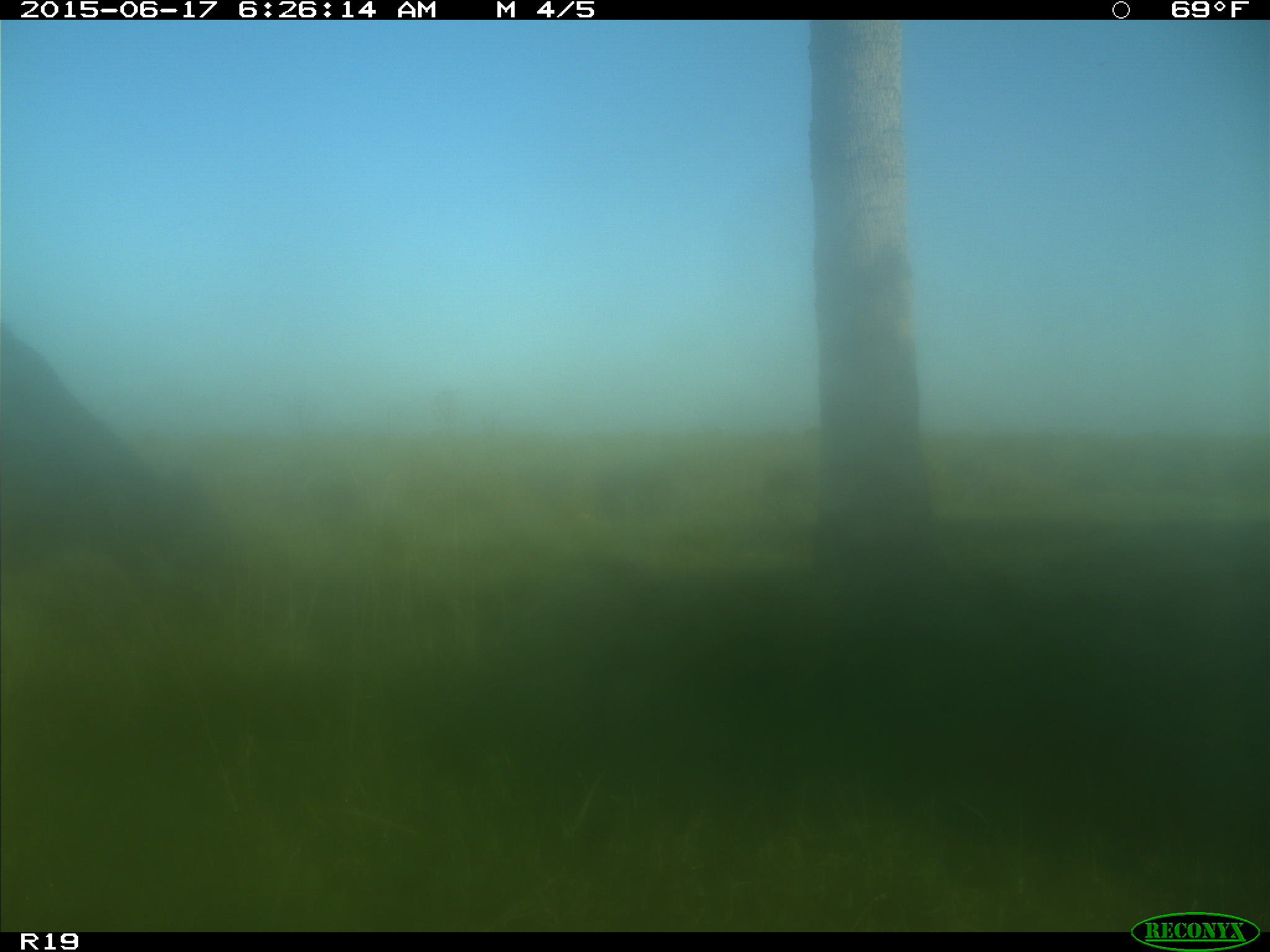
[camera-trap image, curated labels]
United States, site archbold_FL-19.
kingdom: Animalia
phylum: Chordata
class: Mammalia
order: Artiodactyla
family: Bovidae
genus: Bos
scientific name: Bos taurus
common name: domestic cow